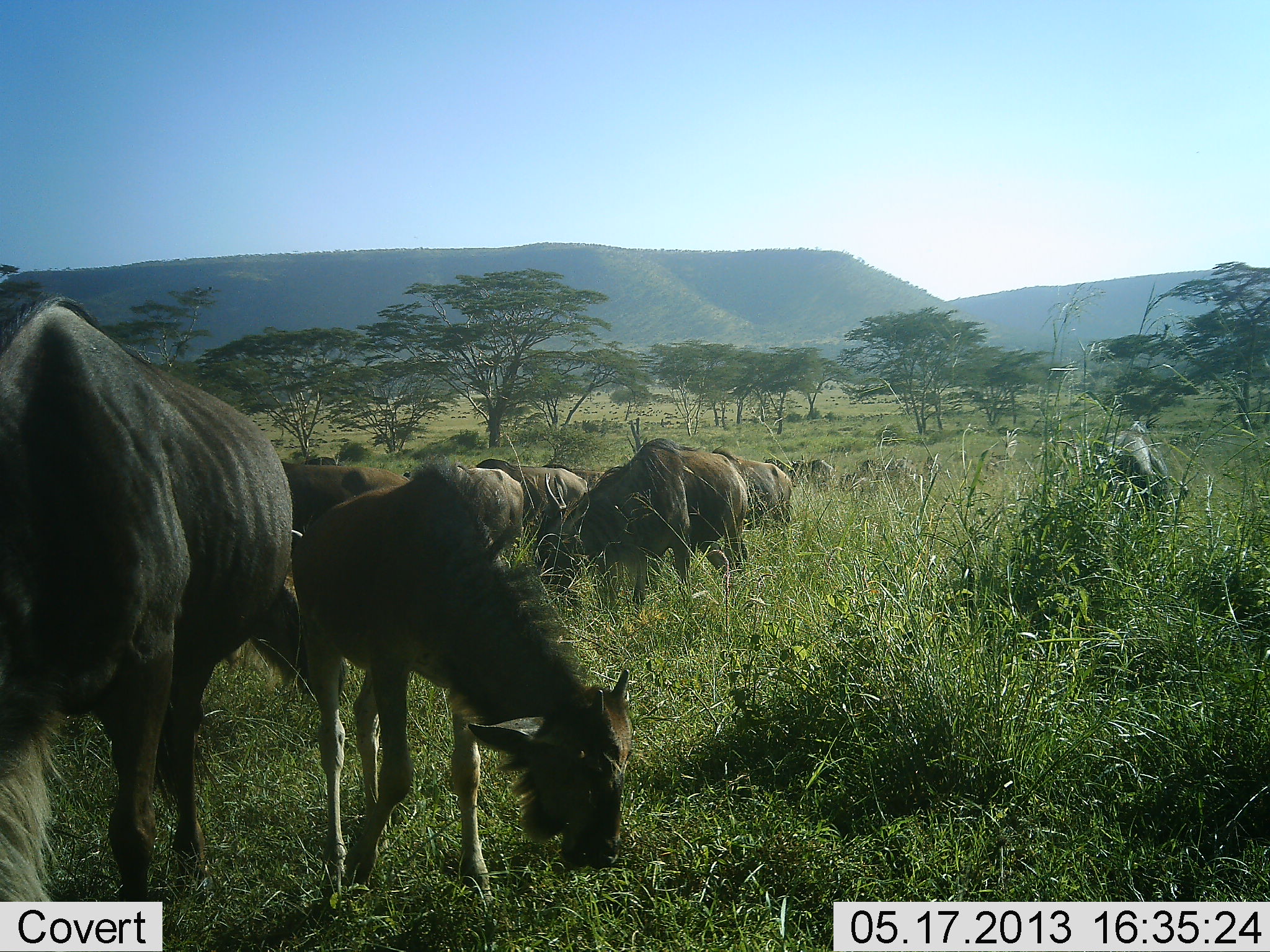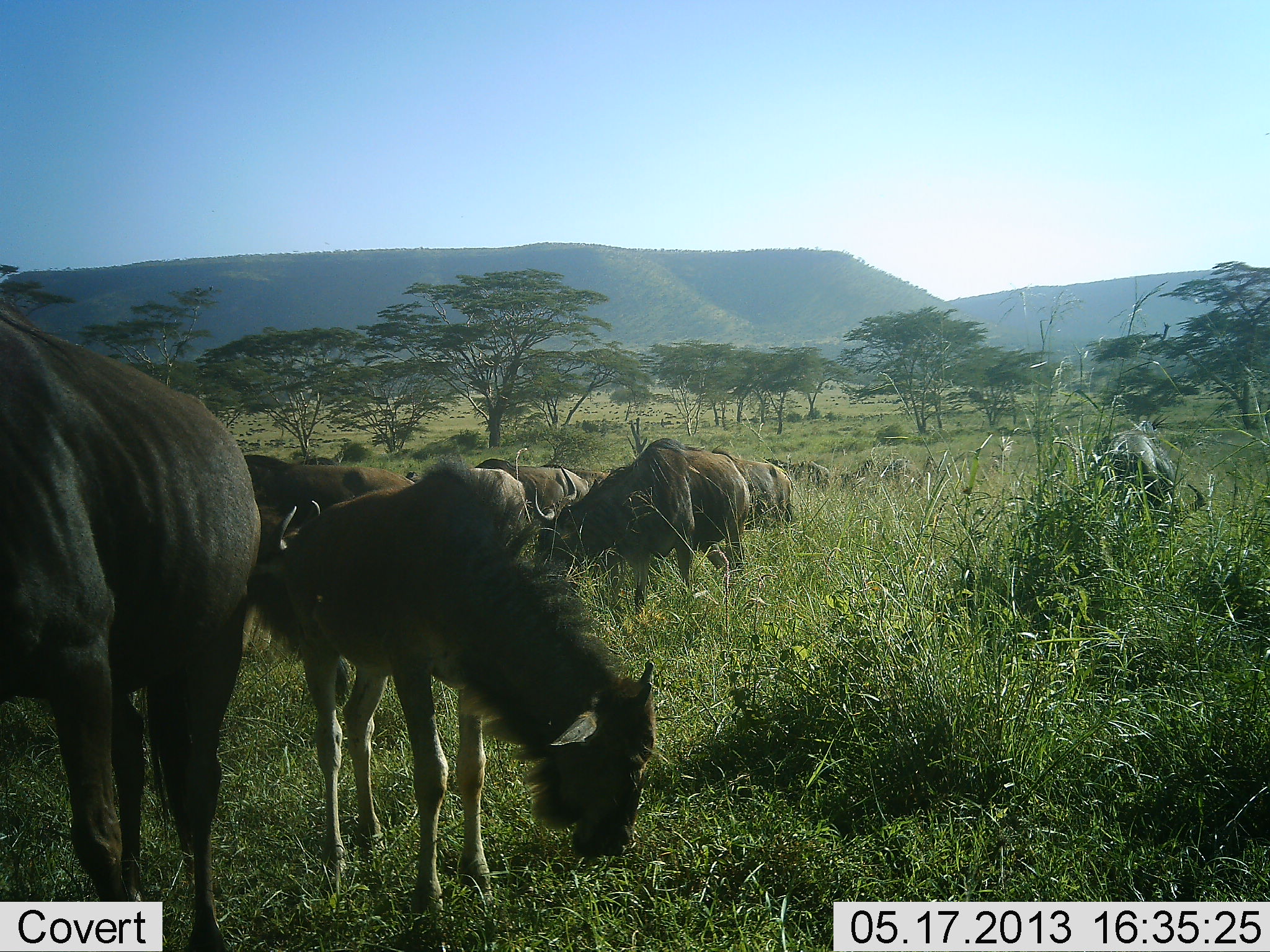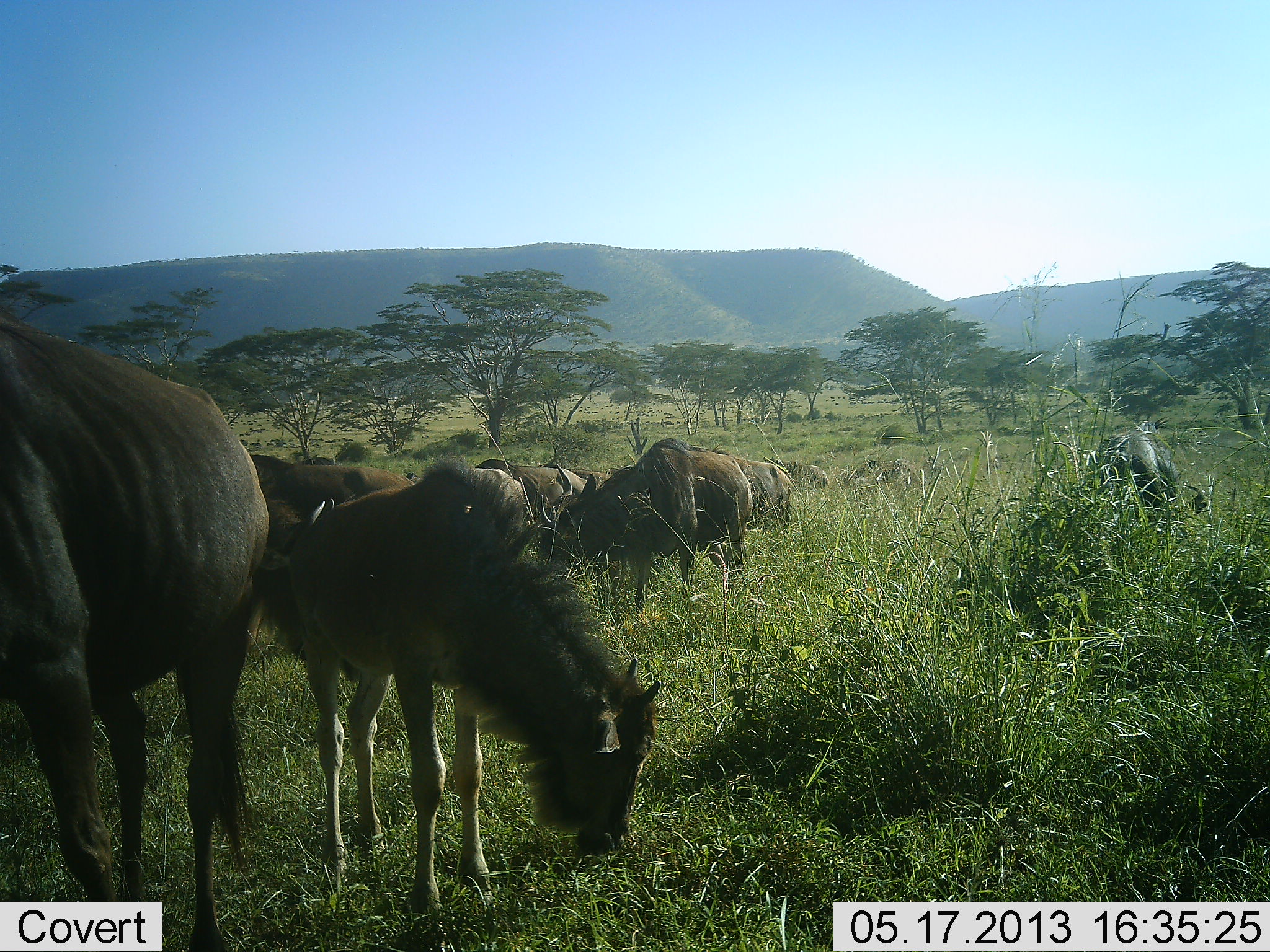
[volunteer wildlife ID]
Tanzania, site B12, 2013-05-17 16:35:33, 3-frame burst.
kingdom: Animalia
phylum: Chordata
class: Mammalia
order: Artiodactyla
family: Bovidae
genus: Connochaetes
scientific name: Connochaetes taurinus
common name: blue wildebeest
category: wildebeest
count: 11-50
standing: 59%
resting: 5%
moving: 14%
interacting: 9%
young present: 50%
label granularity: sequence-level